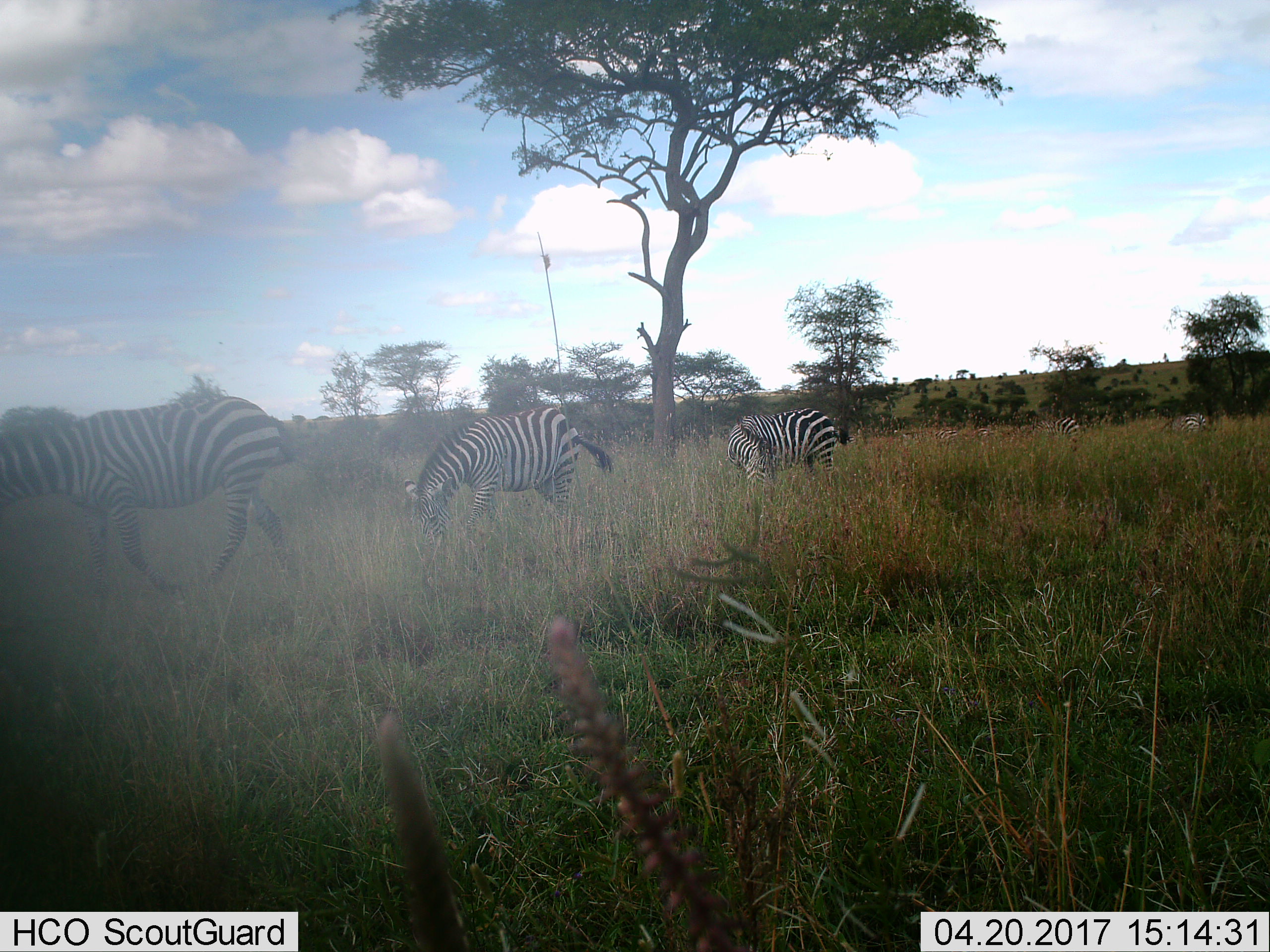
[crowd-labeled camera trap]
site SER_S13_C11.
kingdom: Animalia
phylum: Chordata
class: Mammalia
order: Perissodactyla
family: Equidae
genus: Equus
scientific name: Equus quagga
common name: plains zebra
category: zebraplains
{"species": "zebraplains (plains zebra) (Equus quagga)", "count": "6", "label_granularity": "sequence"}